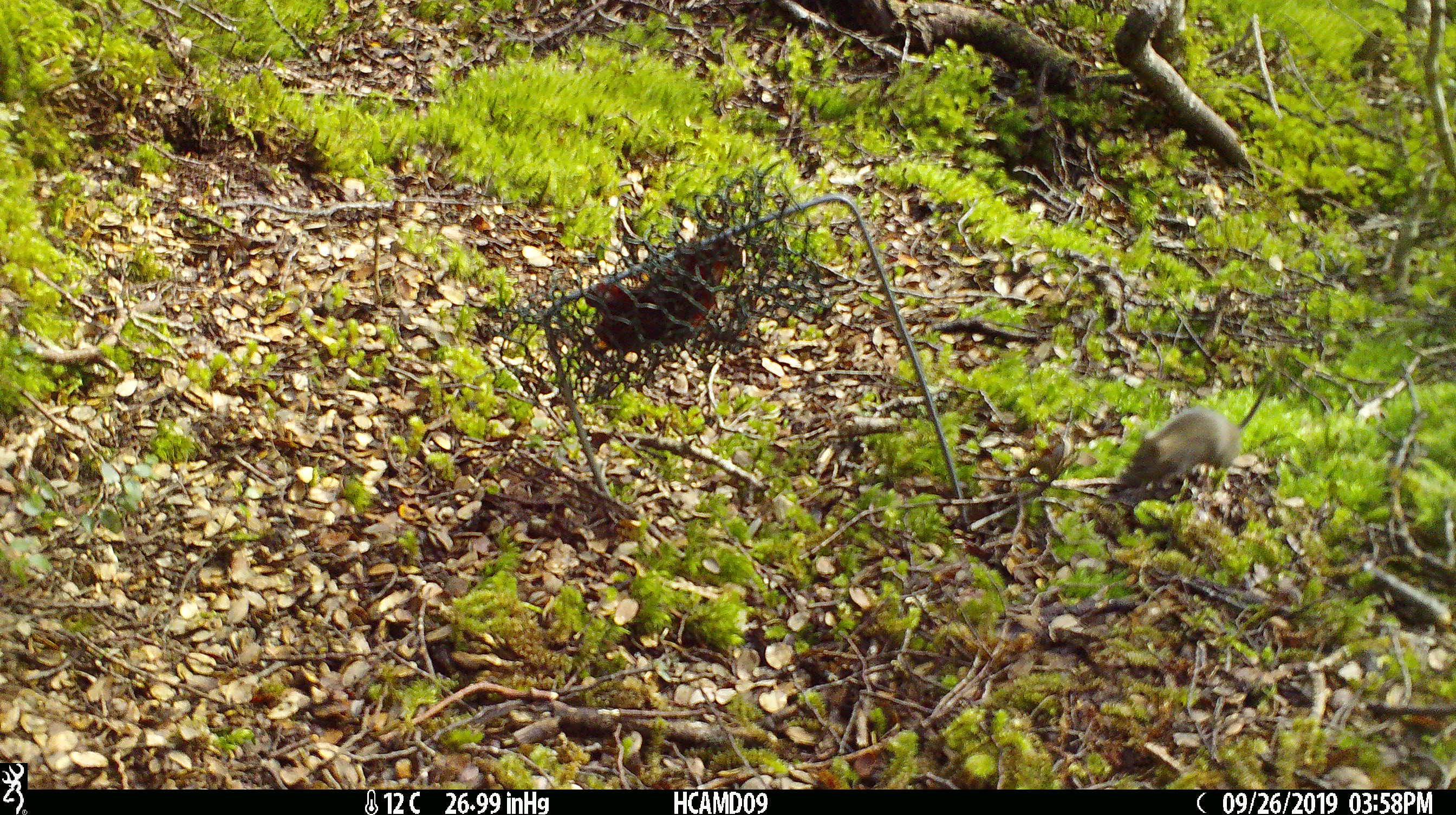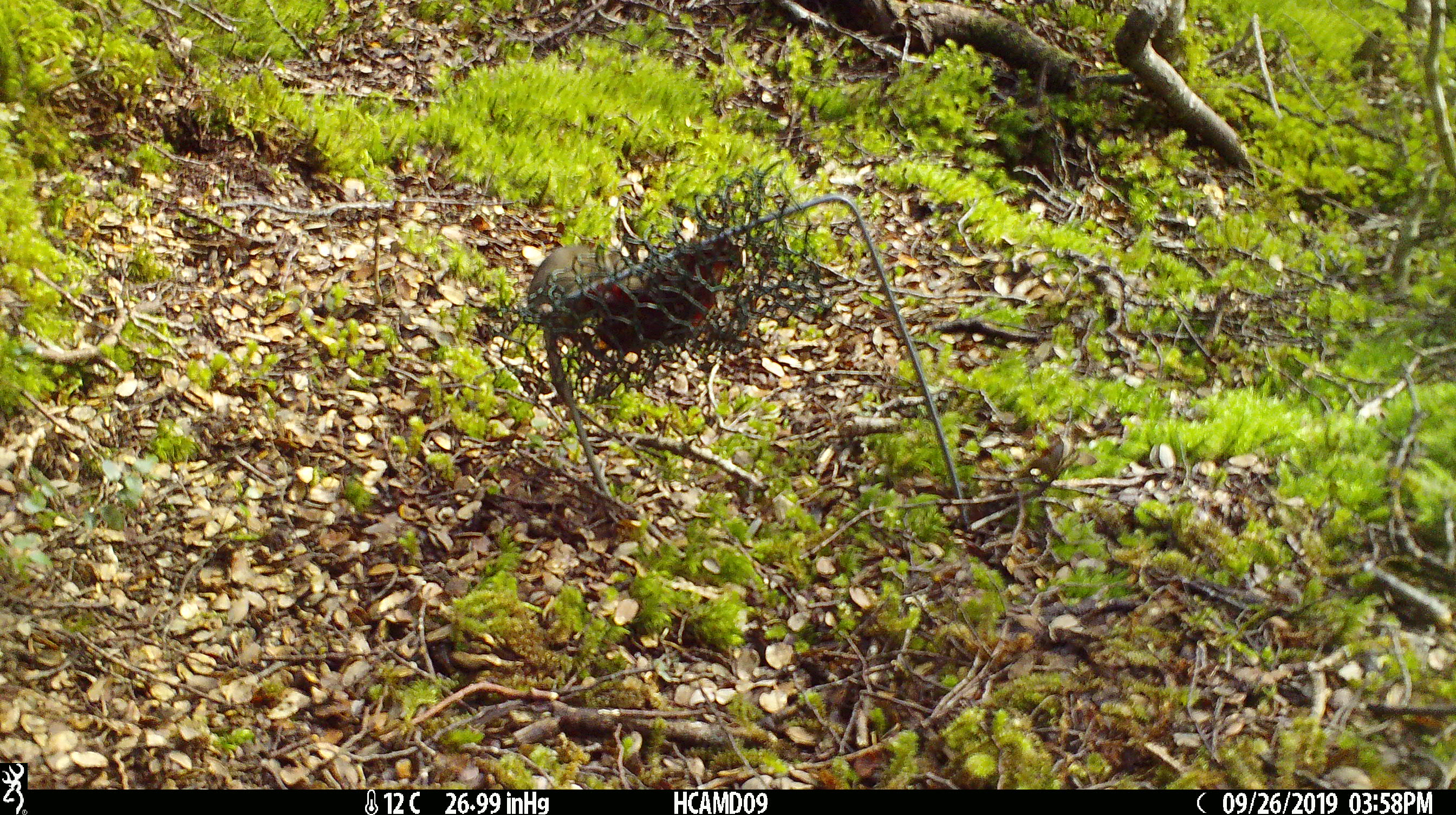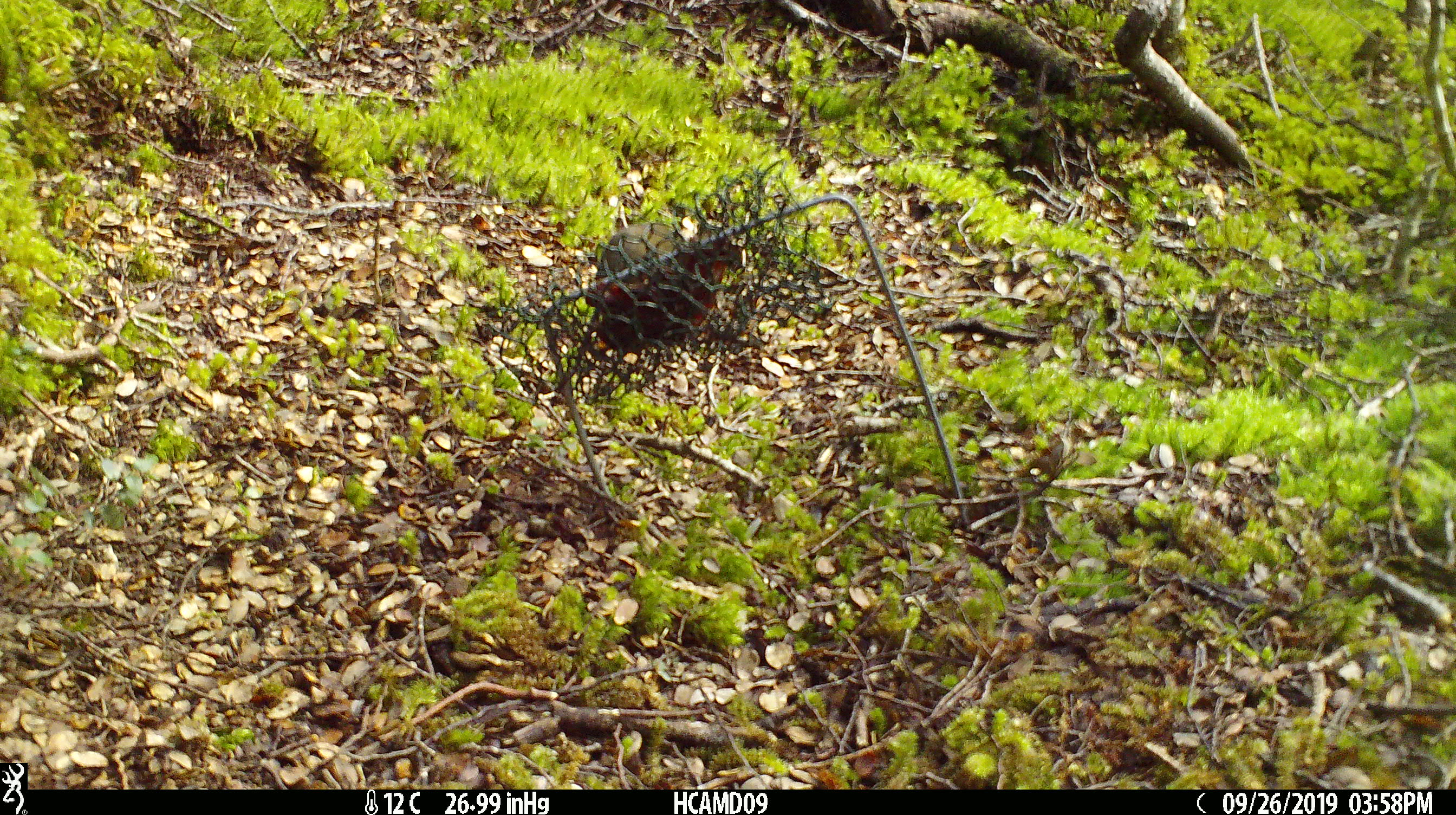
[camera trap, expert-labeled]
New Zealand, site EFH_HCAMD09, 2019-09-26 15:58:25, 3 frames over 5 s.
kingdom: Animalia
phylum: Chordata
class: Mammalia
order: Rodentia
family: Muridae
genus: Mus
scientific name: Mus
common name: mouse